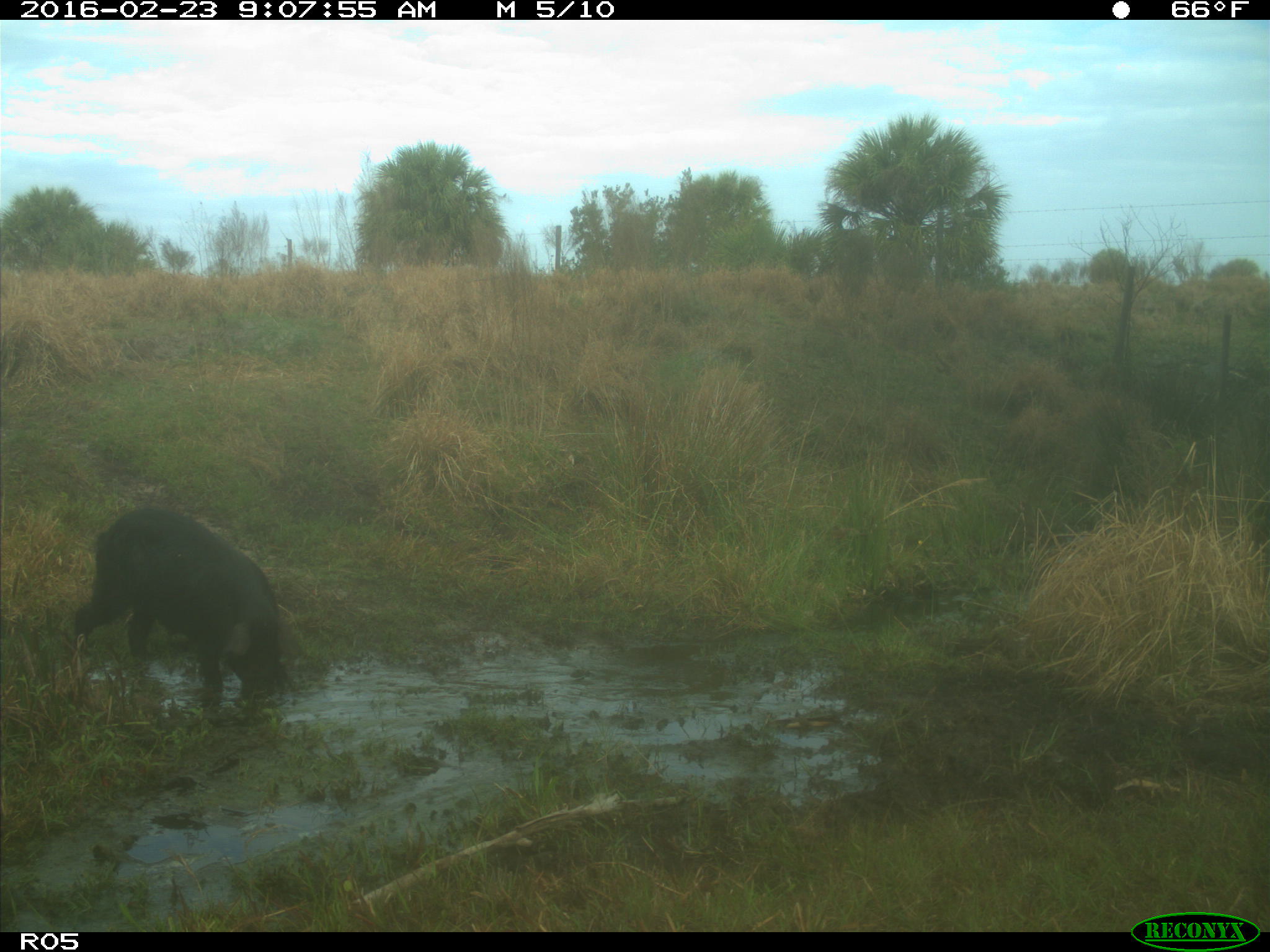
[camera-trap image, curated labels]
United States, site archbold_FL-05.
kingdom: Animalia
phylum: Chordata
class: Mammalia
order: Artiodactyla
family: Suidae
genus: Sus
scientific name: Sus scrofa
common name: wild boar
Sus scrofa (wild boar).